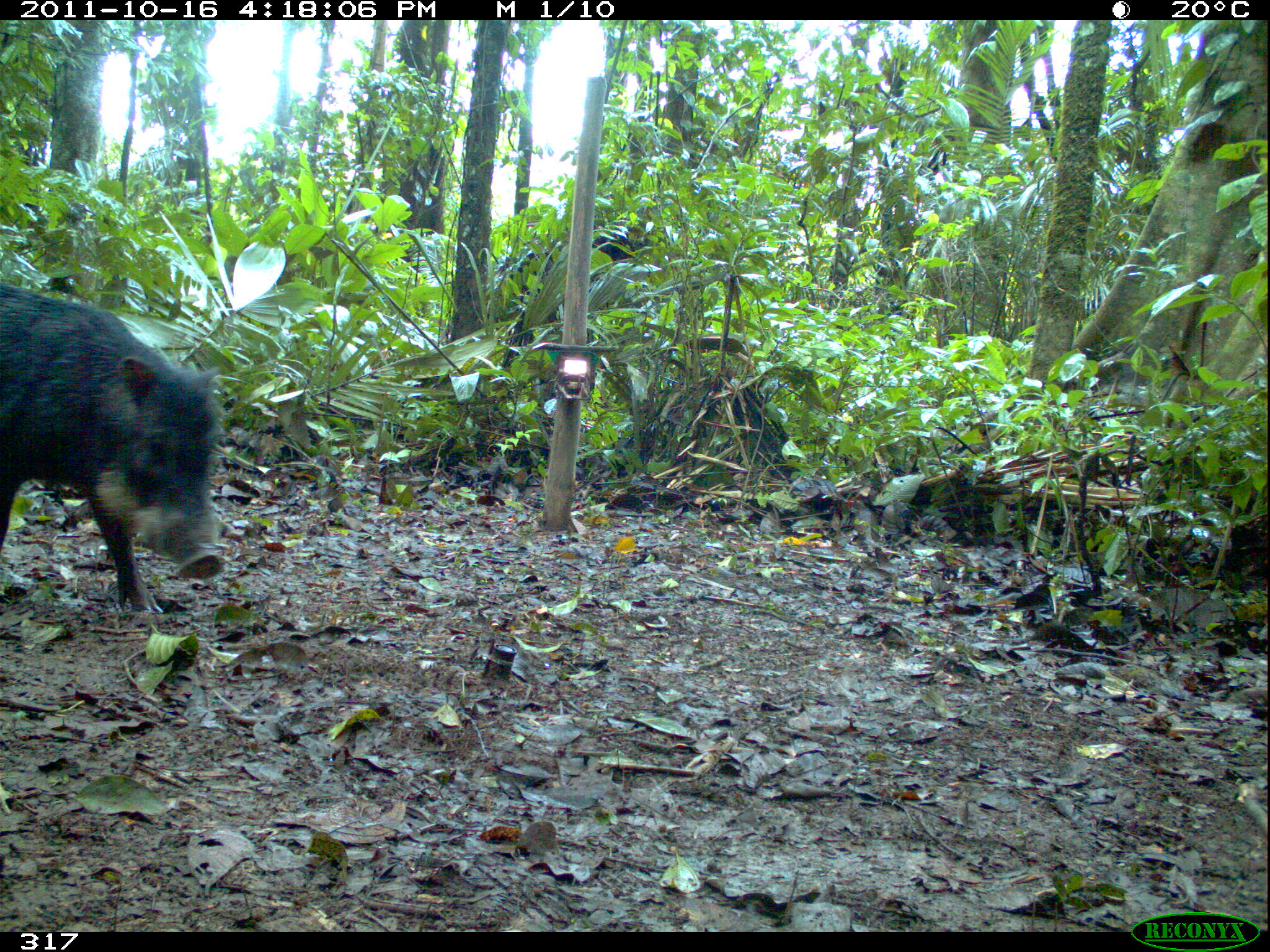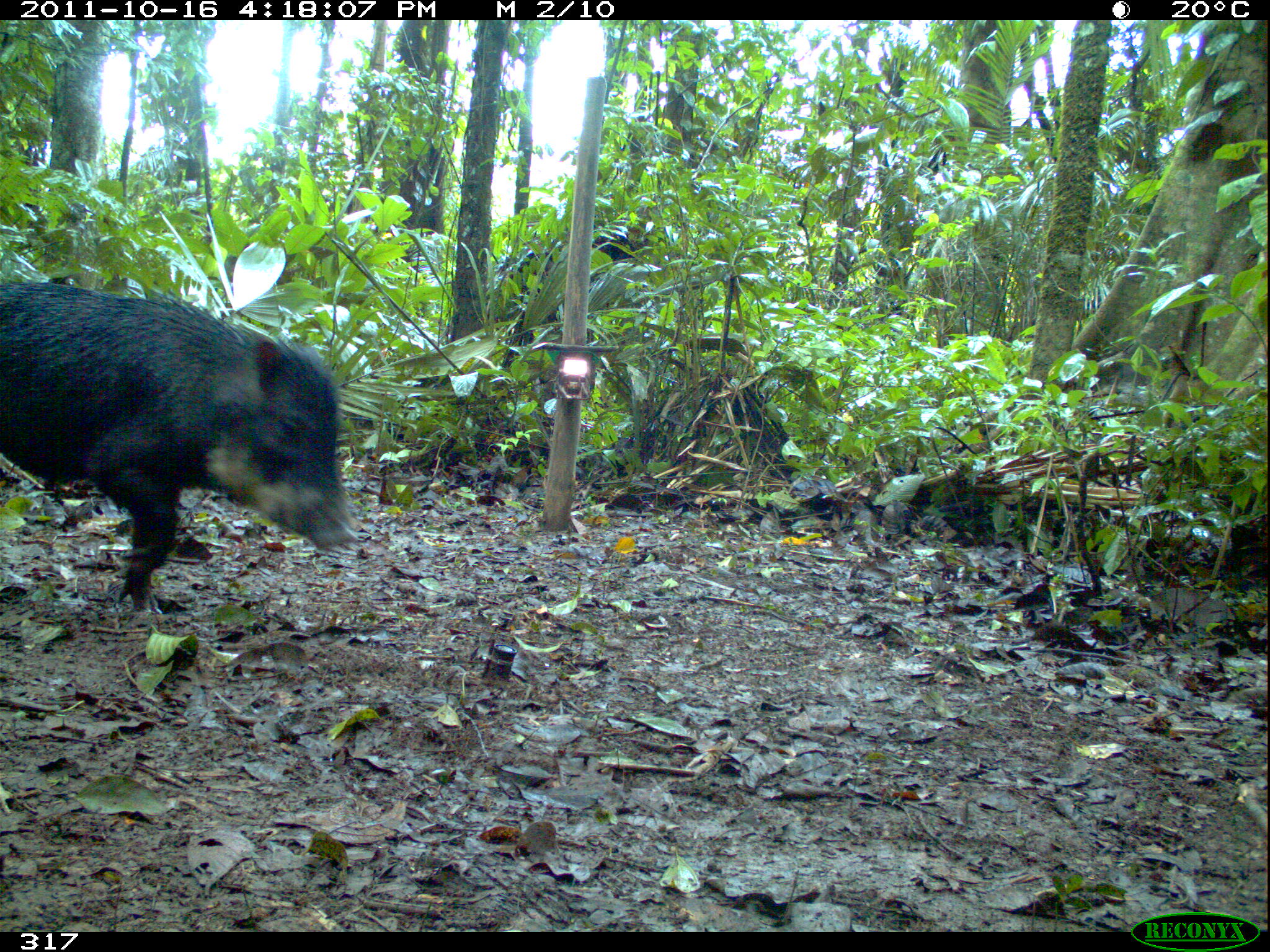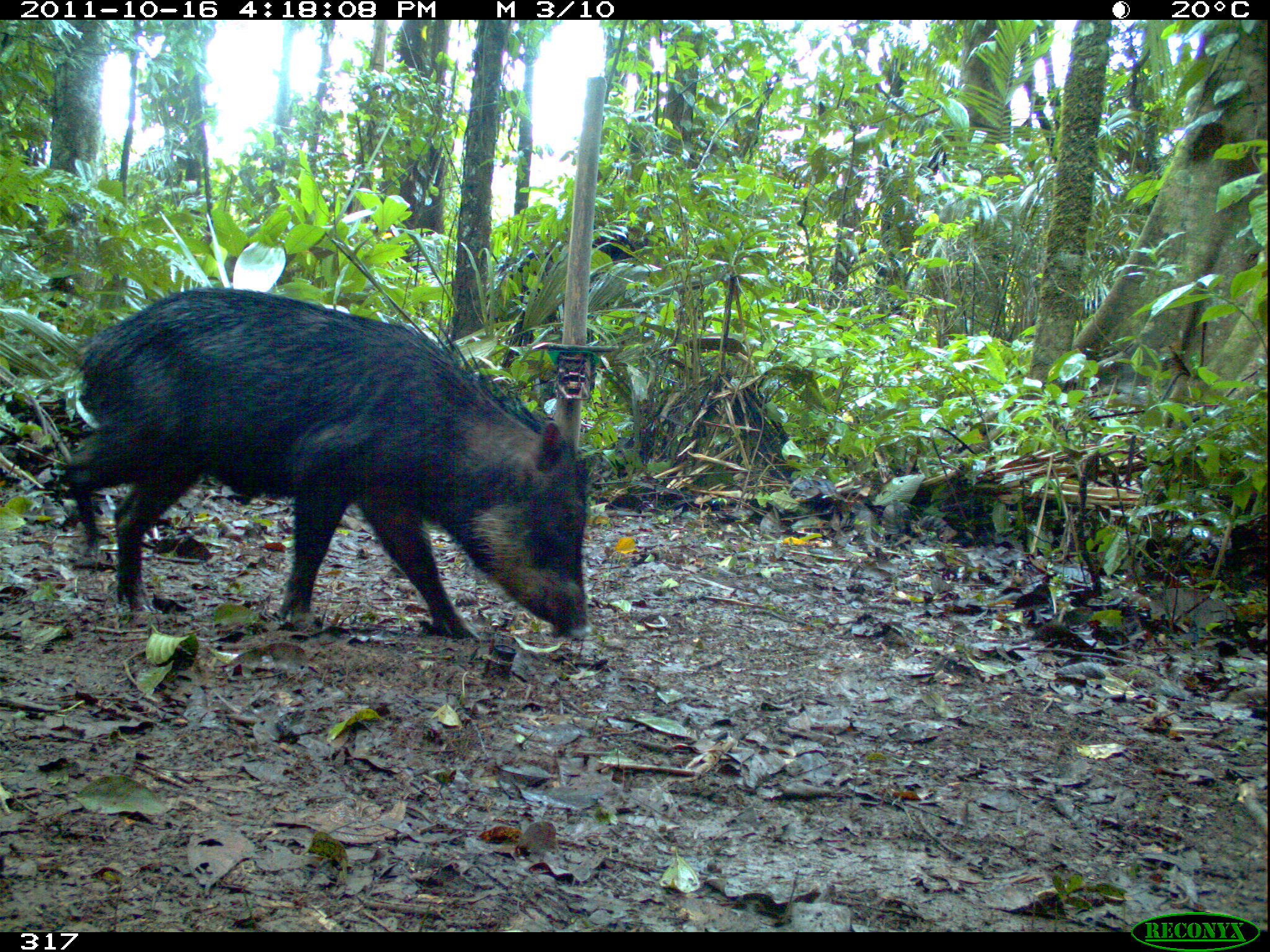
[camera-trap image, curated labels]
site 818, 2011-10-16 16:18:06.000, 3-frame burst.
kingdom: Animalia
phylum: Chordata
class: Mammalia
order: Artiodactyla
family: Tayassuidae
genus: Tayassu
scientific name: Tayassu pecari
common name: white-lipped peccary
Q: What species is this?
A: Tayassu pecari (white-lipped peccary).